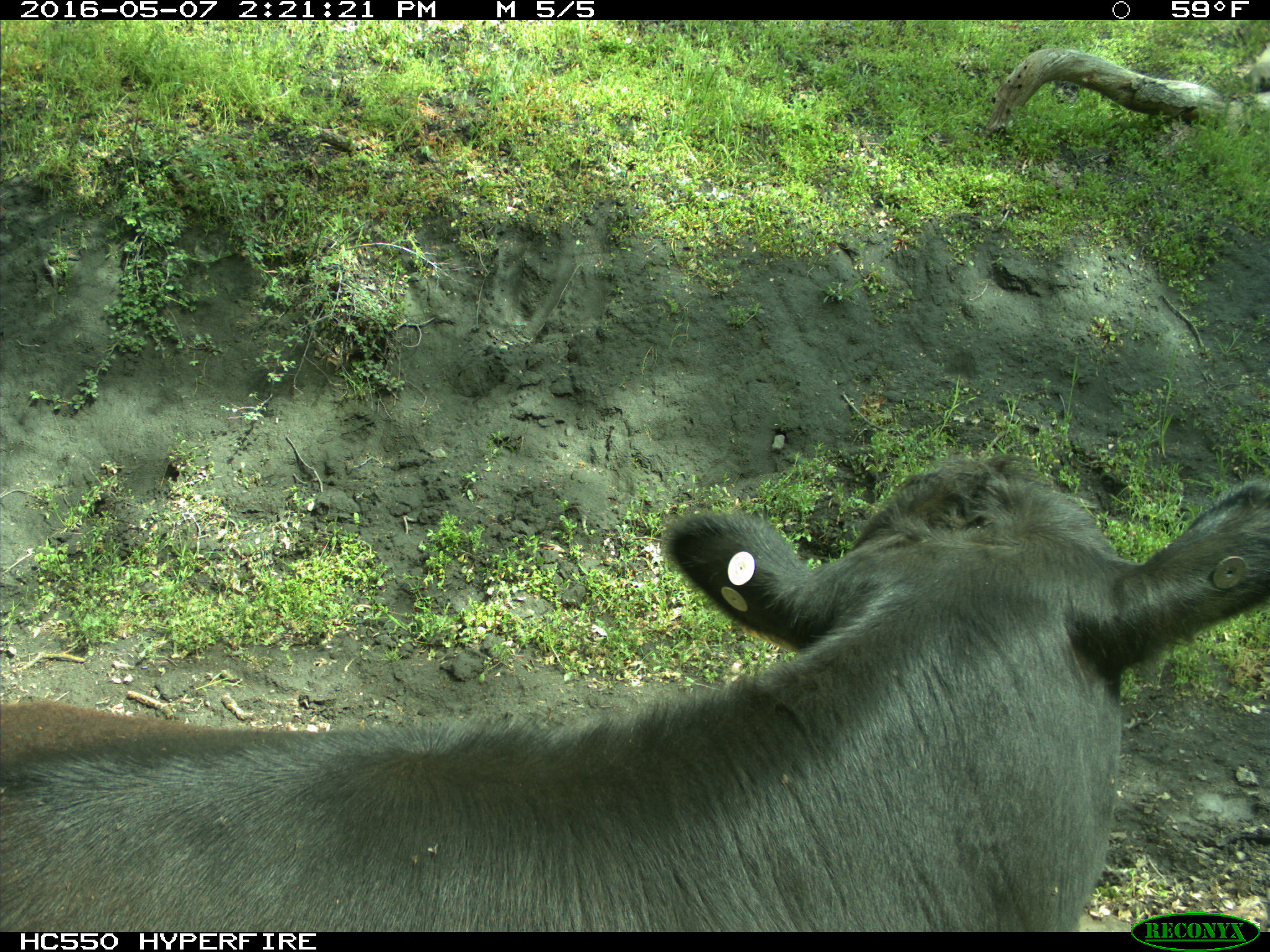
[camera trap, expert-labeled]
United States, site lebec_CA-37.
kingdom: Animalia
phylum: Chordata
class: Mammalia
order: Artiodactyla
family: Bovidae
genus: Bos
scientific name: Bos taurus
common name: domestic cow